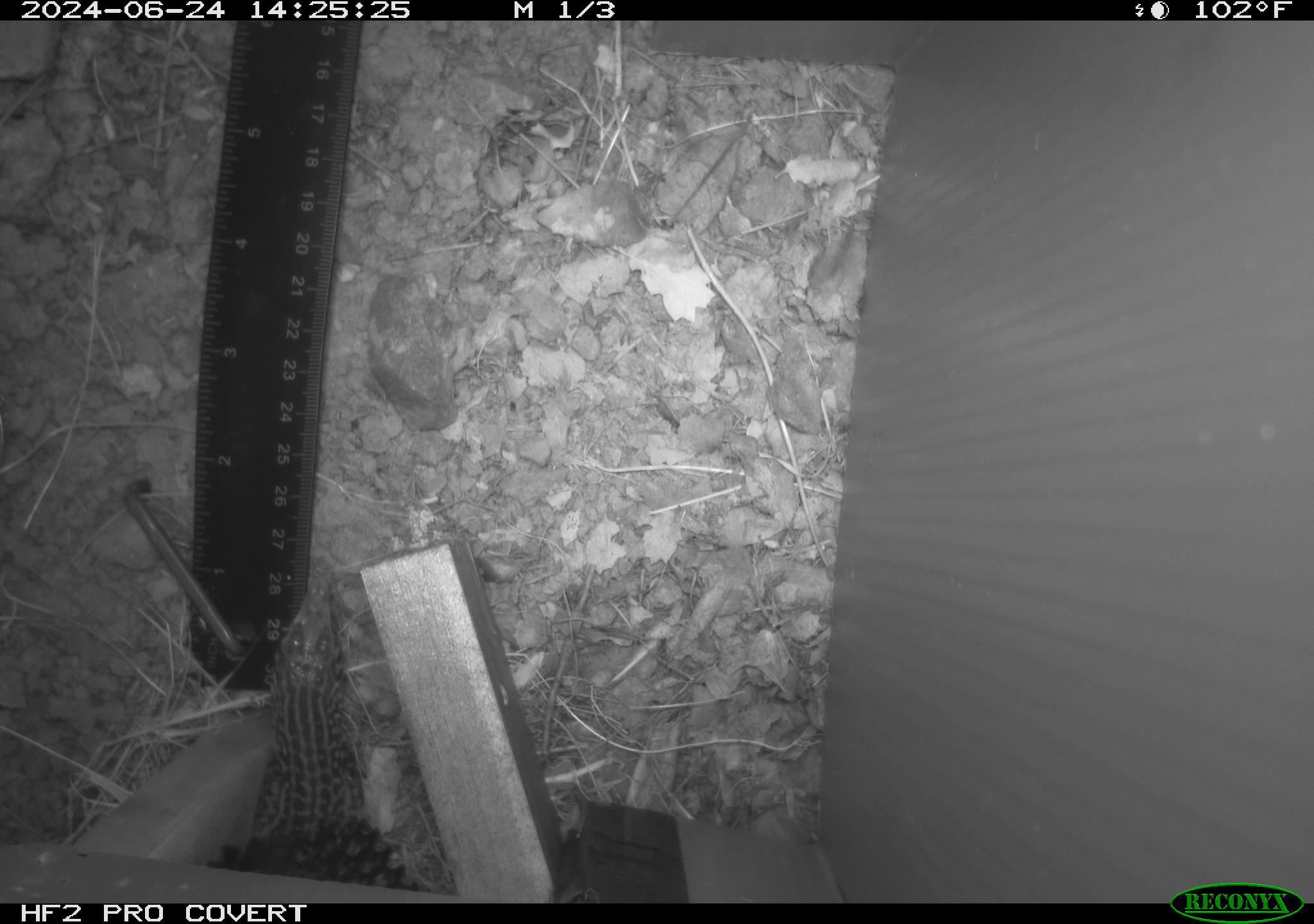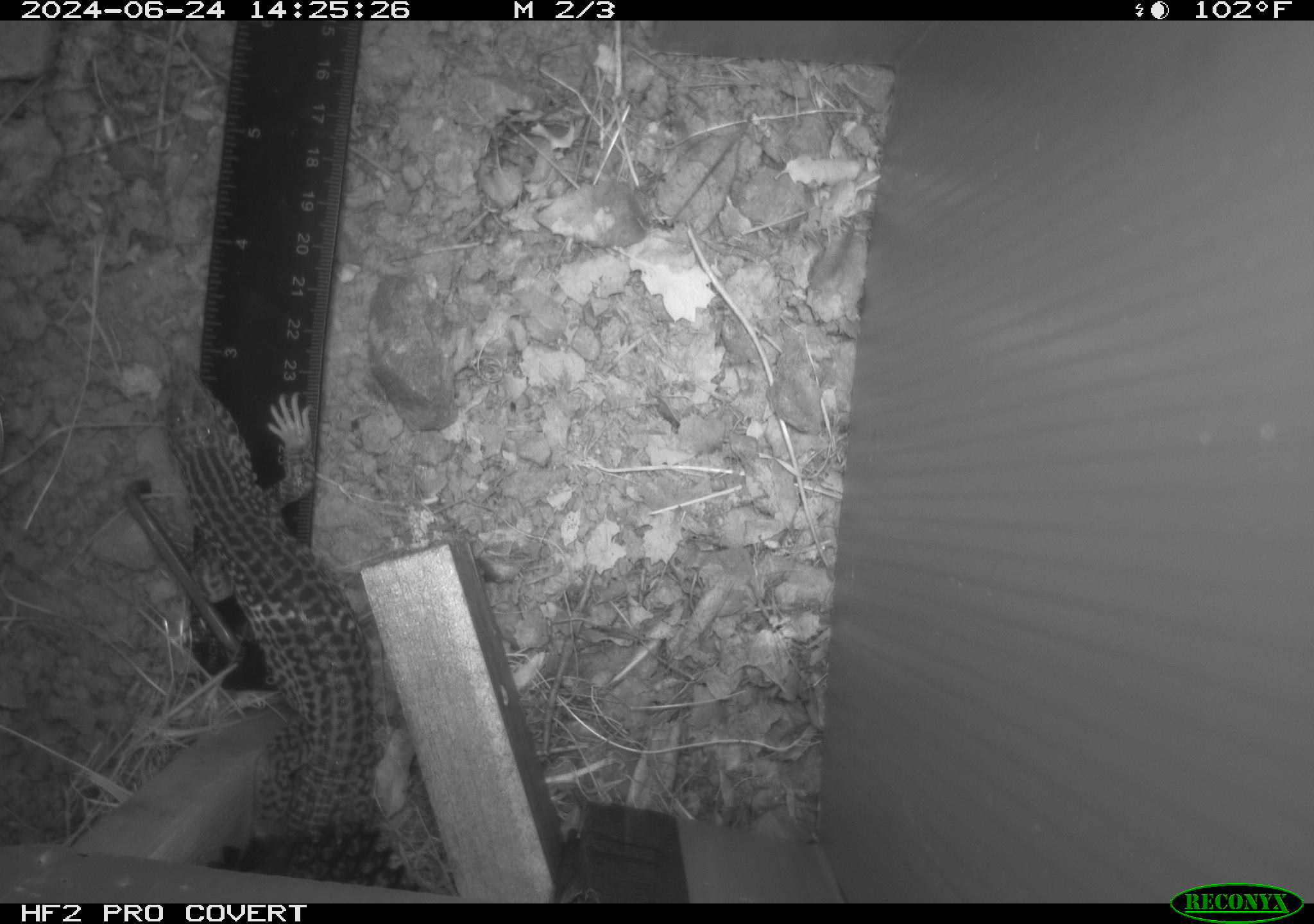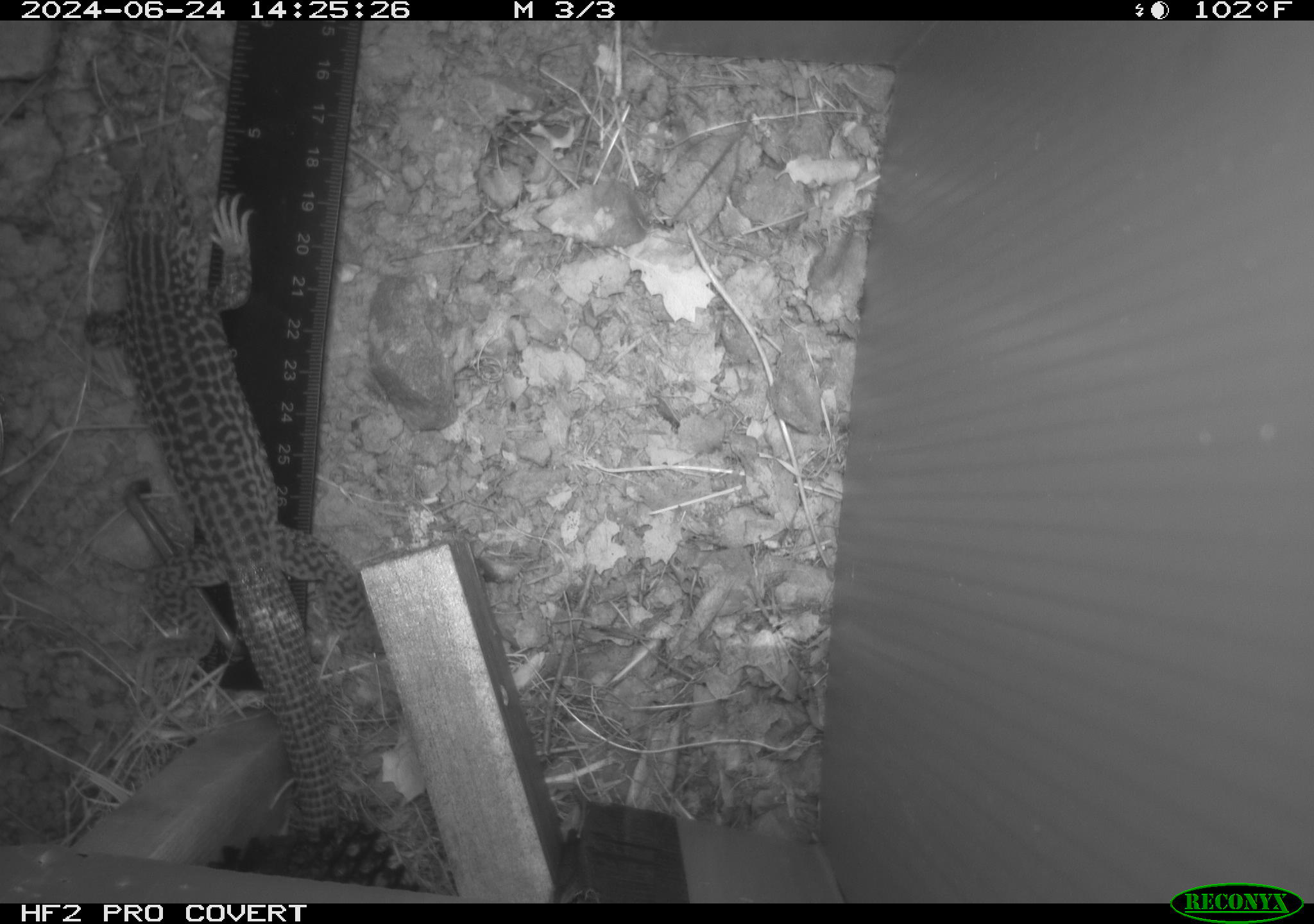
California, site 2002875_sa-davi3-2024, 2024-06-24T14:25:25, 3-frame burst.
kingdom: Animalia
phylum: Chordata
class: Reptilia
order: Squamata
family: Teiidae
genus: Aspidoscelis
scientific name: Aspidoscelis tigris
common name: western whiptail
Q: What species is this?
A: Western whiptail (Aspidoscelis tigris).